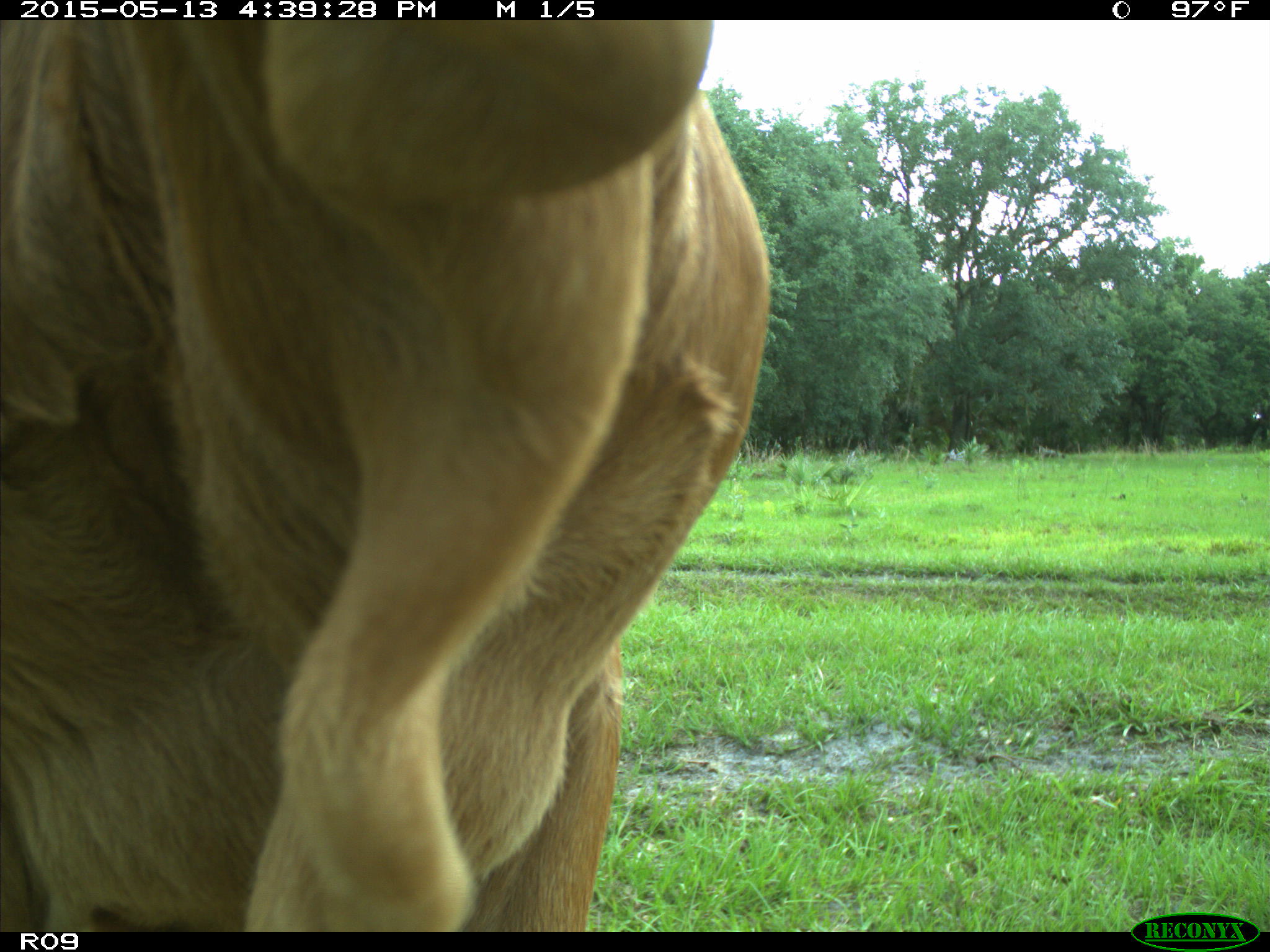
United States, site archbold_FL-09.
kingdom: Animalia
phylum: Chordata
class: Mammalia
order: Artiodactyla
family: Bovidae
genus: Bos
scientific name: Bos taurus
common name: domestic cow